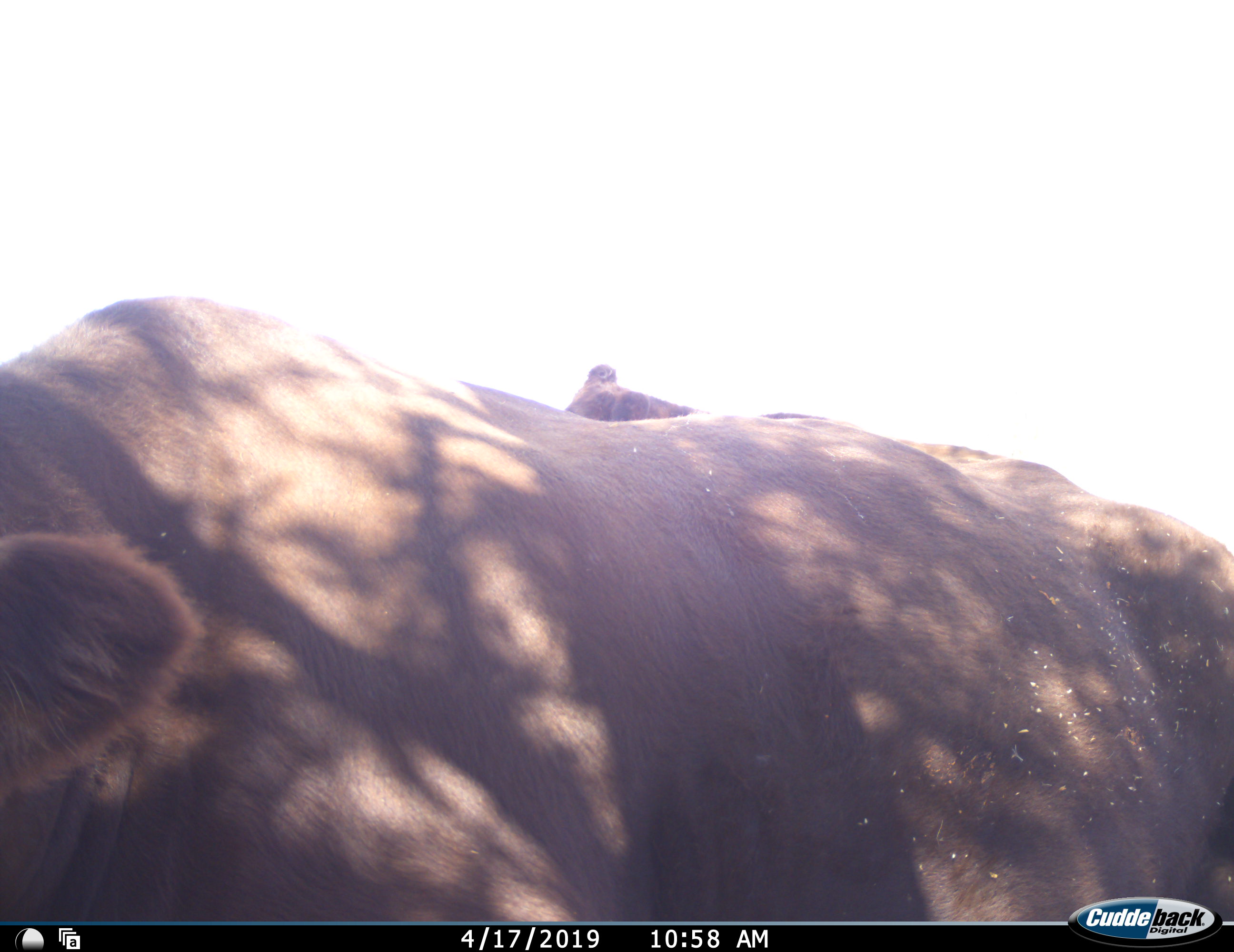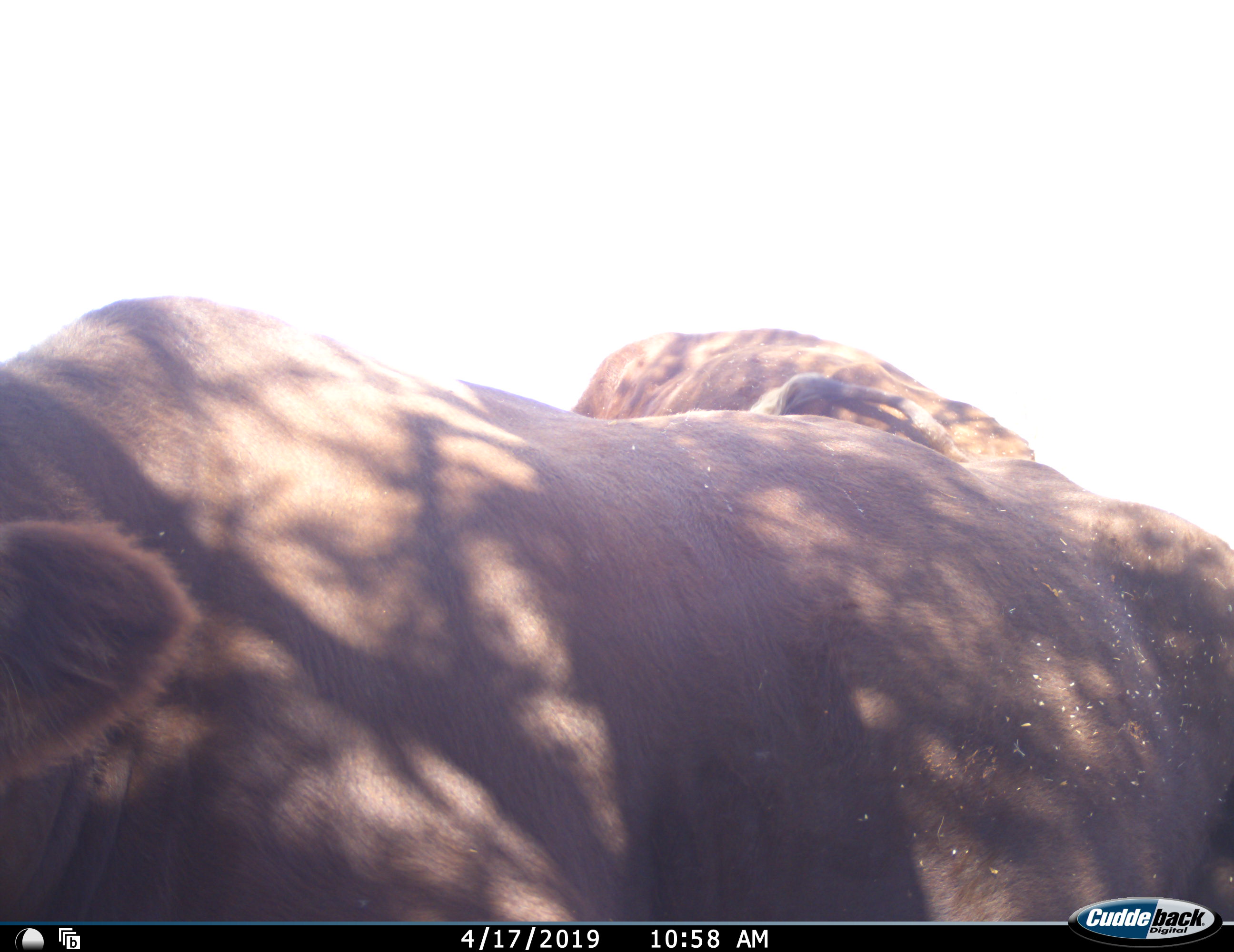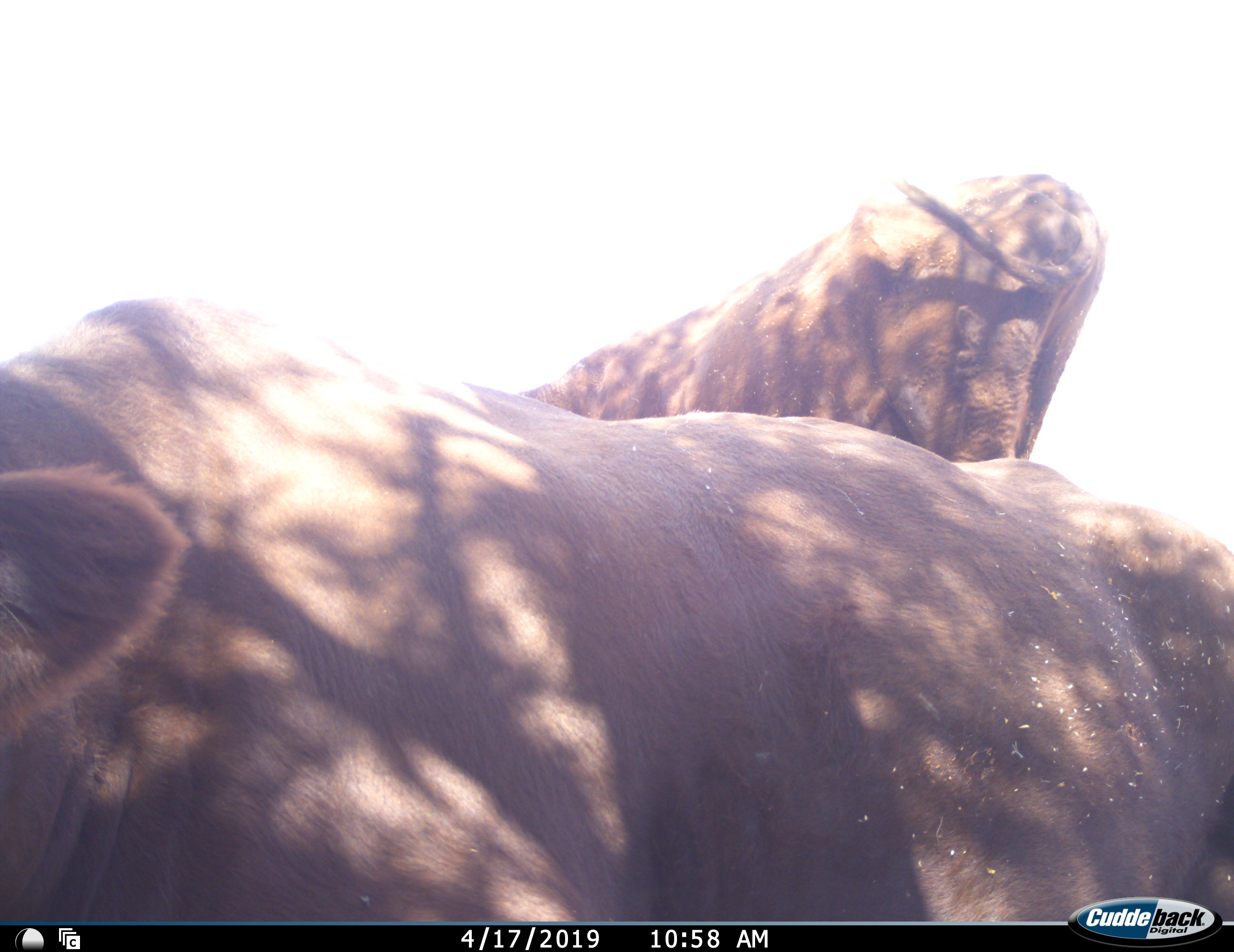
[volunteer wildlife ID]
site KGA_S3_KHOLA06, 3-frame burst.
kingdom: Animalia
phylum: Chordata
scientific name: Vertebrata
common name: domestic animal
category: domesticanimal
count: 2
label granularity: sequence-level